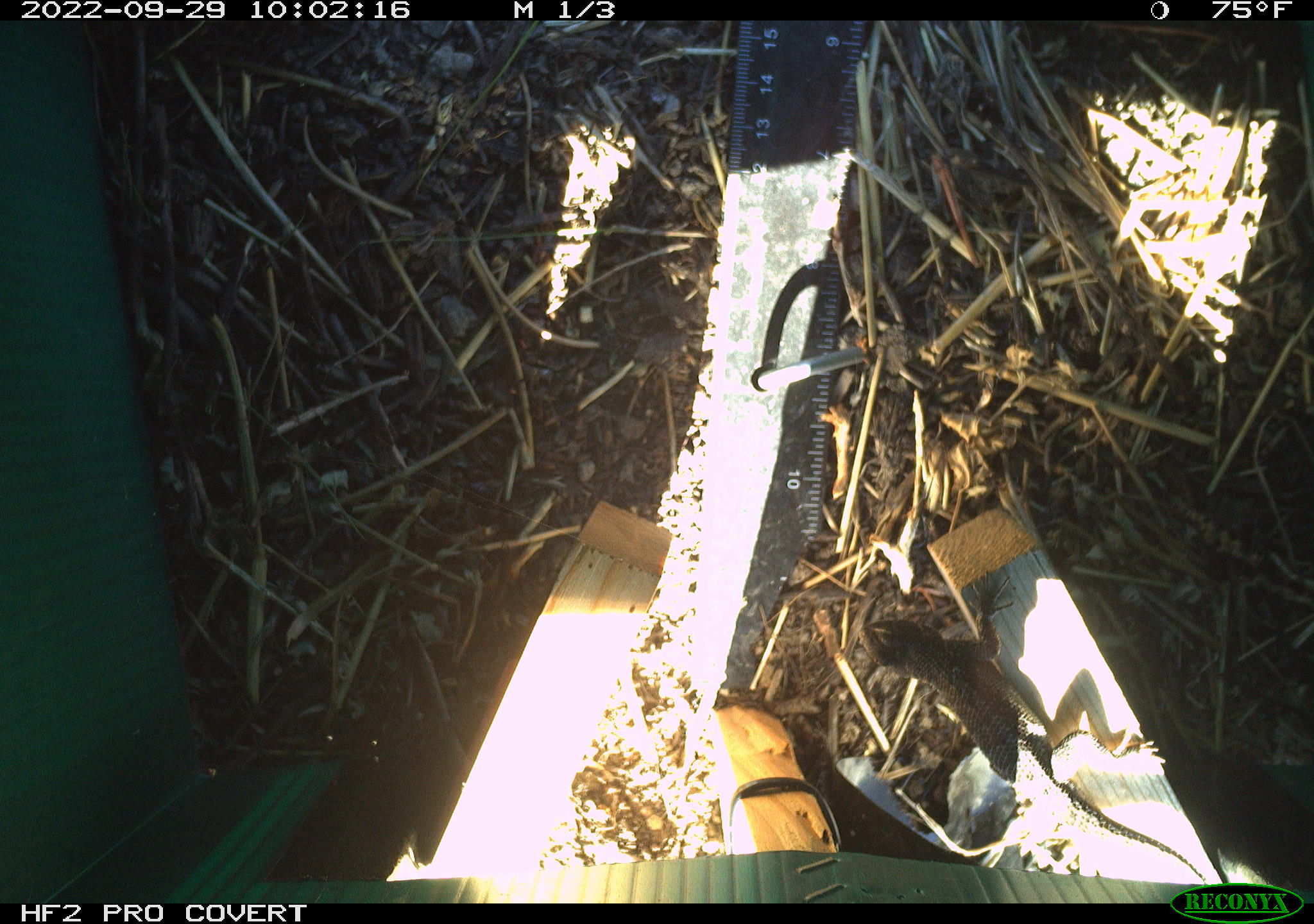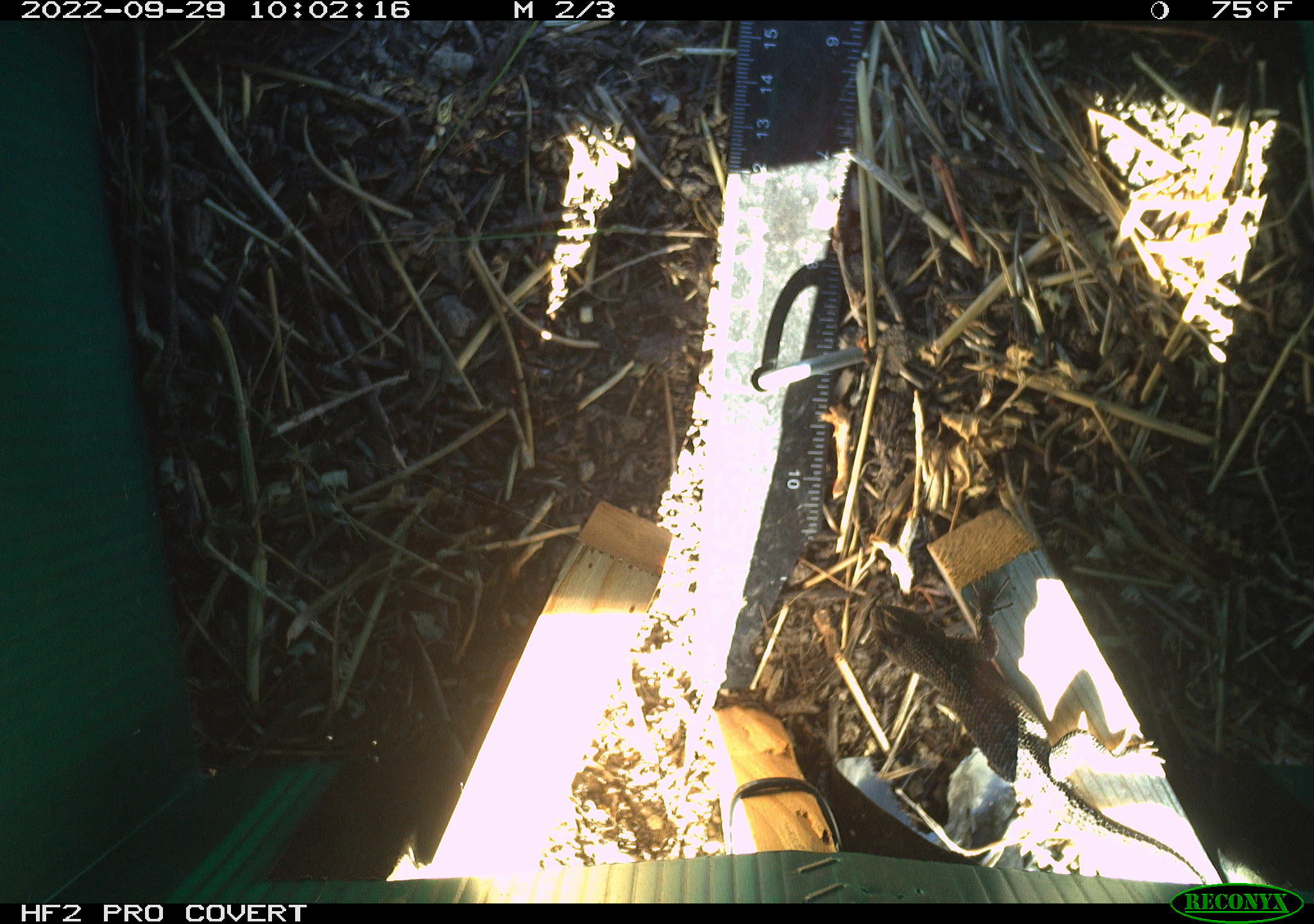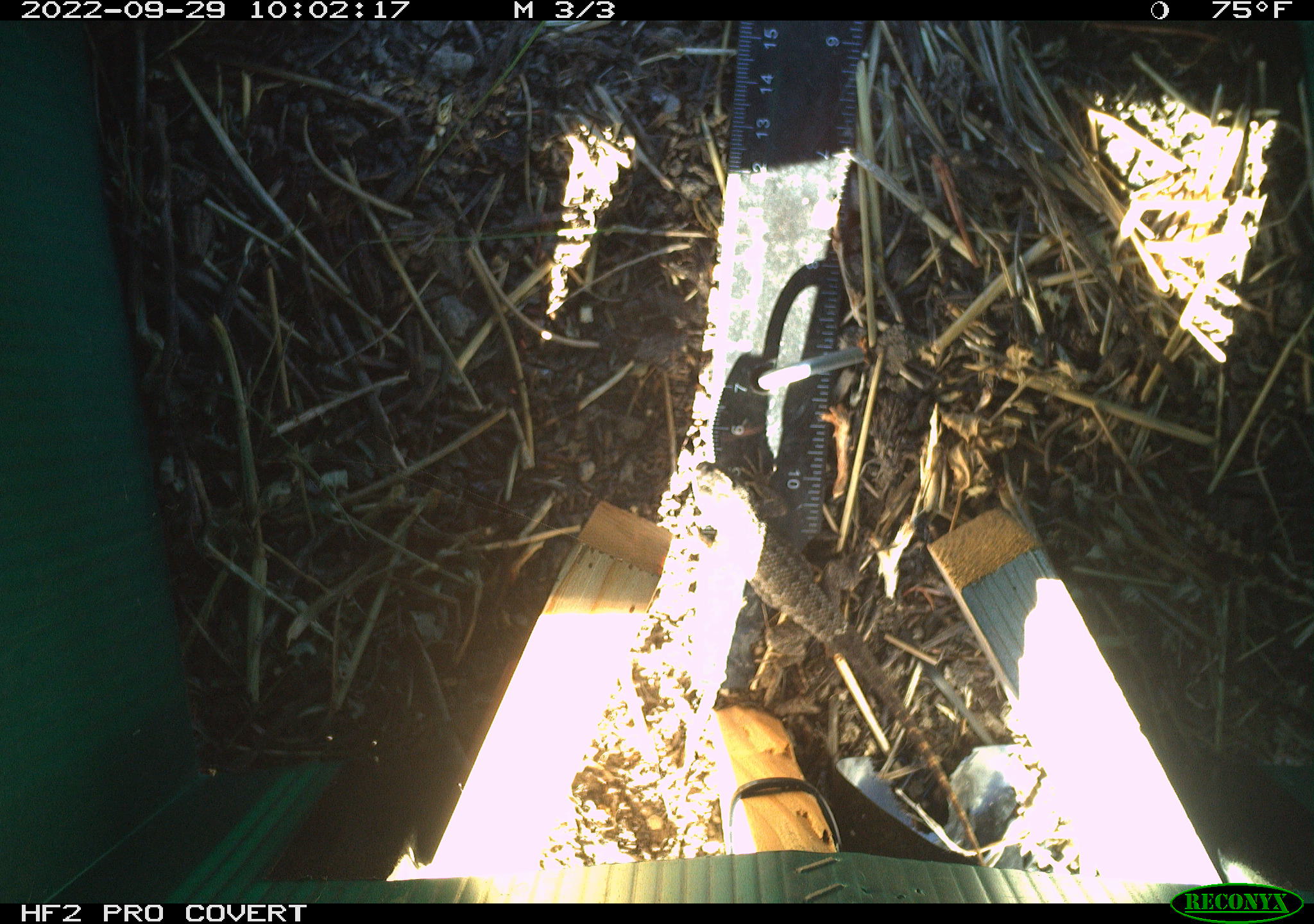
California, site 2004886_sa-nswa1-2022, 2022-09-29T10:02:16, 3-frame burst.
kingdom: Animalia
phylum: Chordata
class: Reptilia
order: Squamata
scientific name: Squamata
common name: lizards and snakes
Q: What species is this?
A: Lizards and snakes (Squamata).